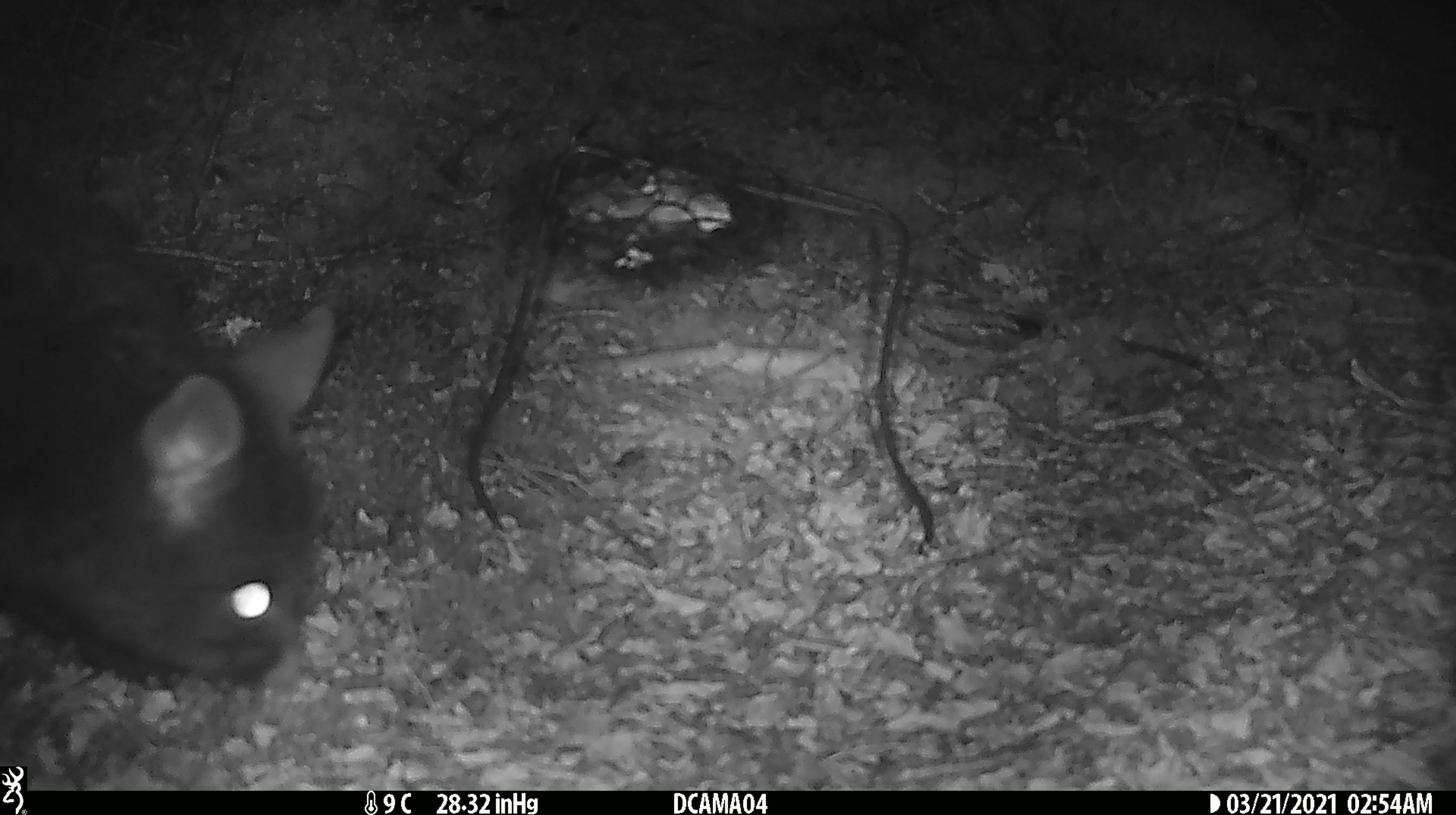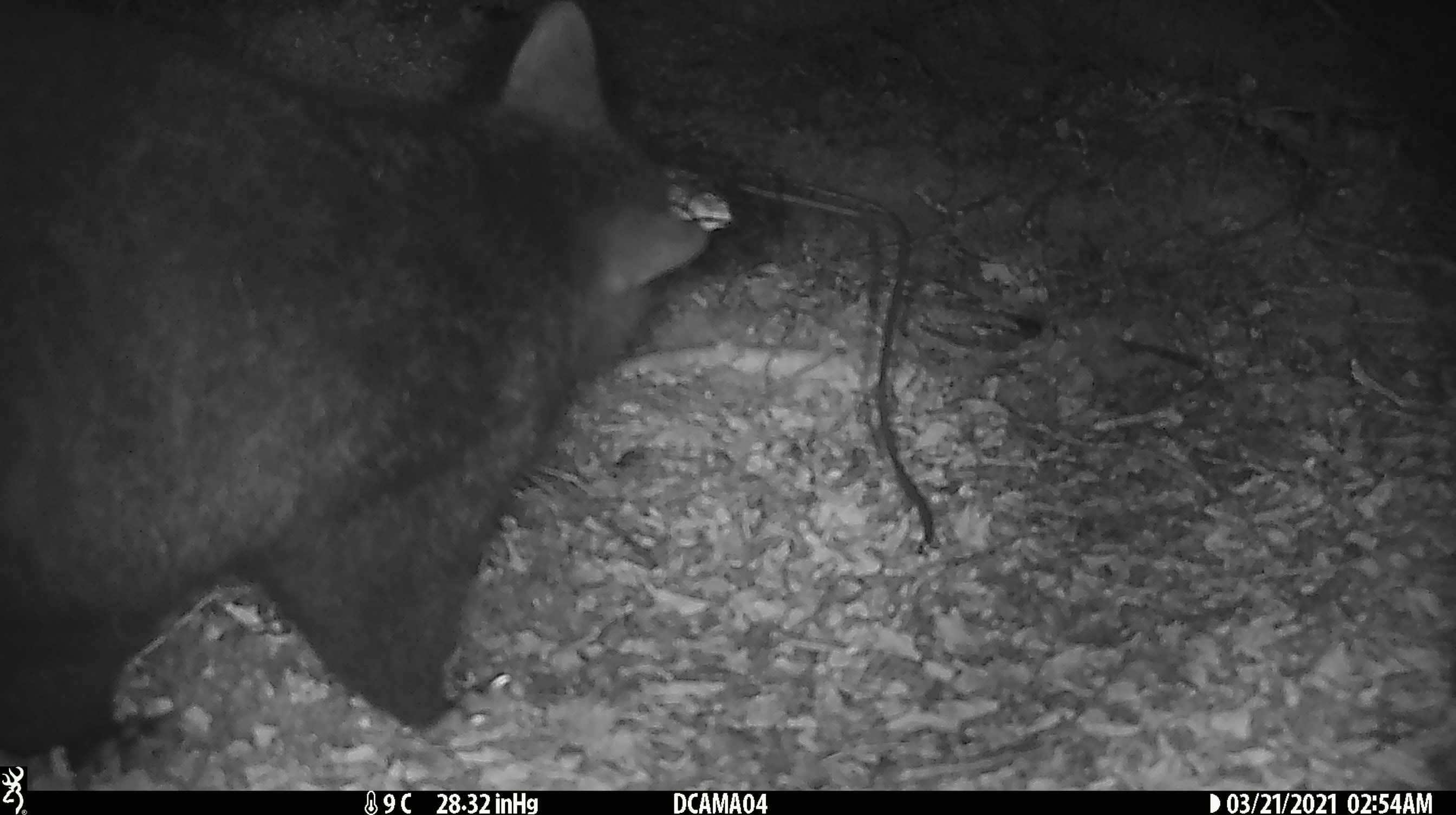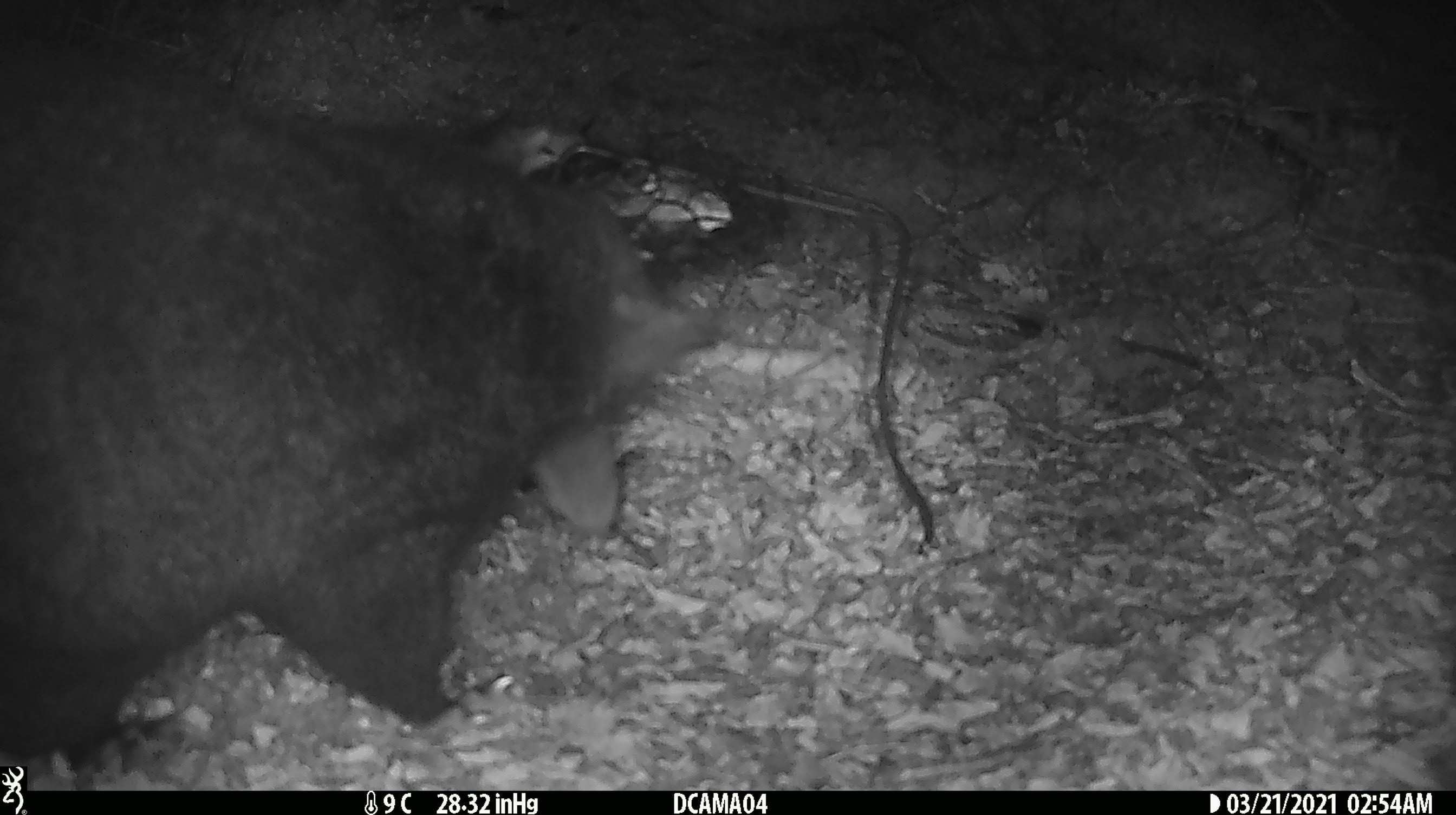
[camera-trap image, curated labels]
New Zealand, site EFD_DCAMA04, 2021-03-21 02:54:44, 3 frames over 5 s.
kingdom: Animalia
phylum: Chordata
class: Mammalia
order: Diprotodontia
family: Phalangeridae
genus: Trichosurus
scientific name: Trichosurus vulpecula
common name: common brushtail possum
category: possum